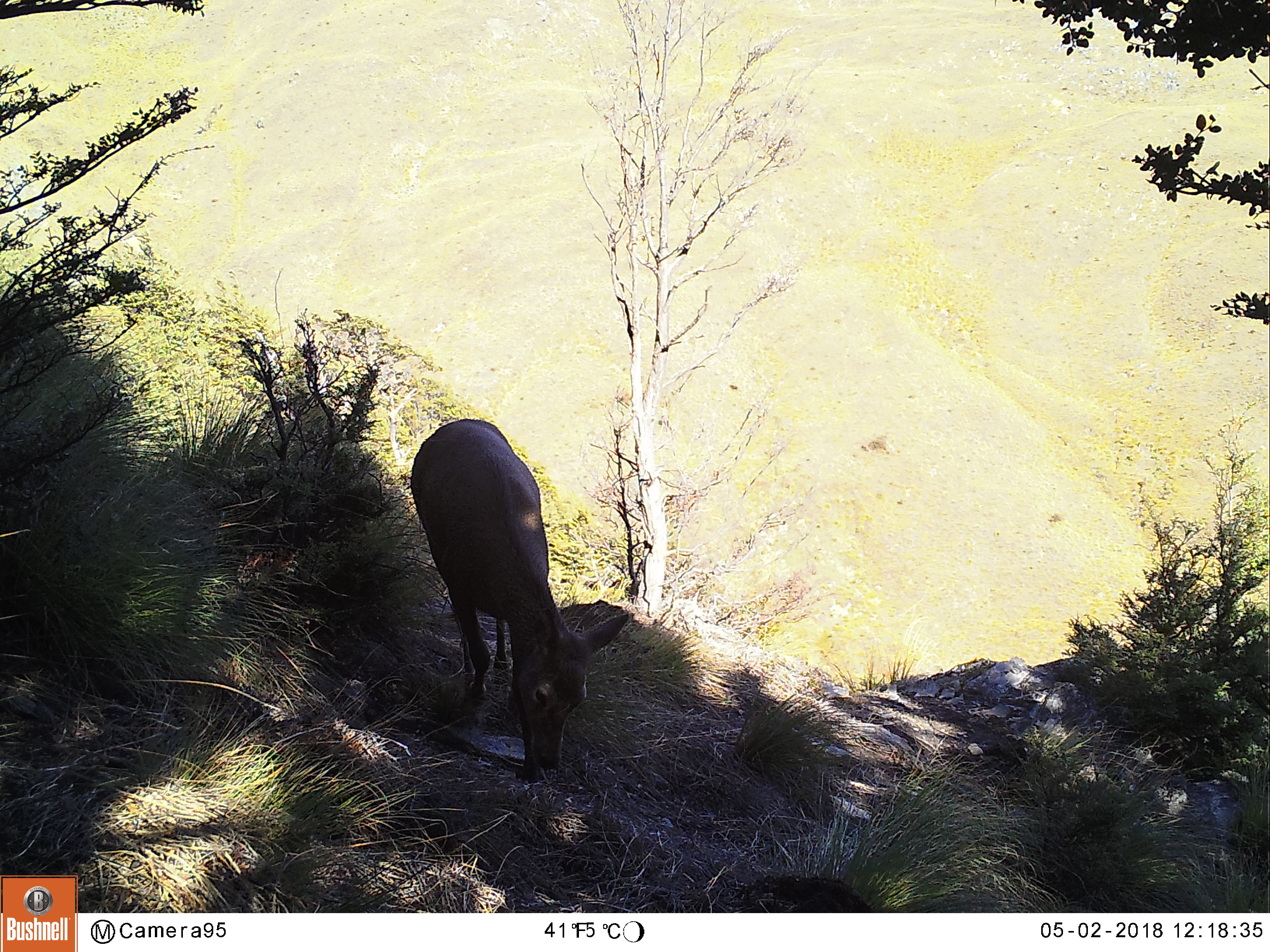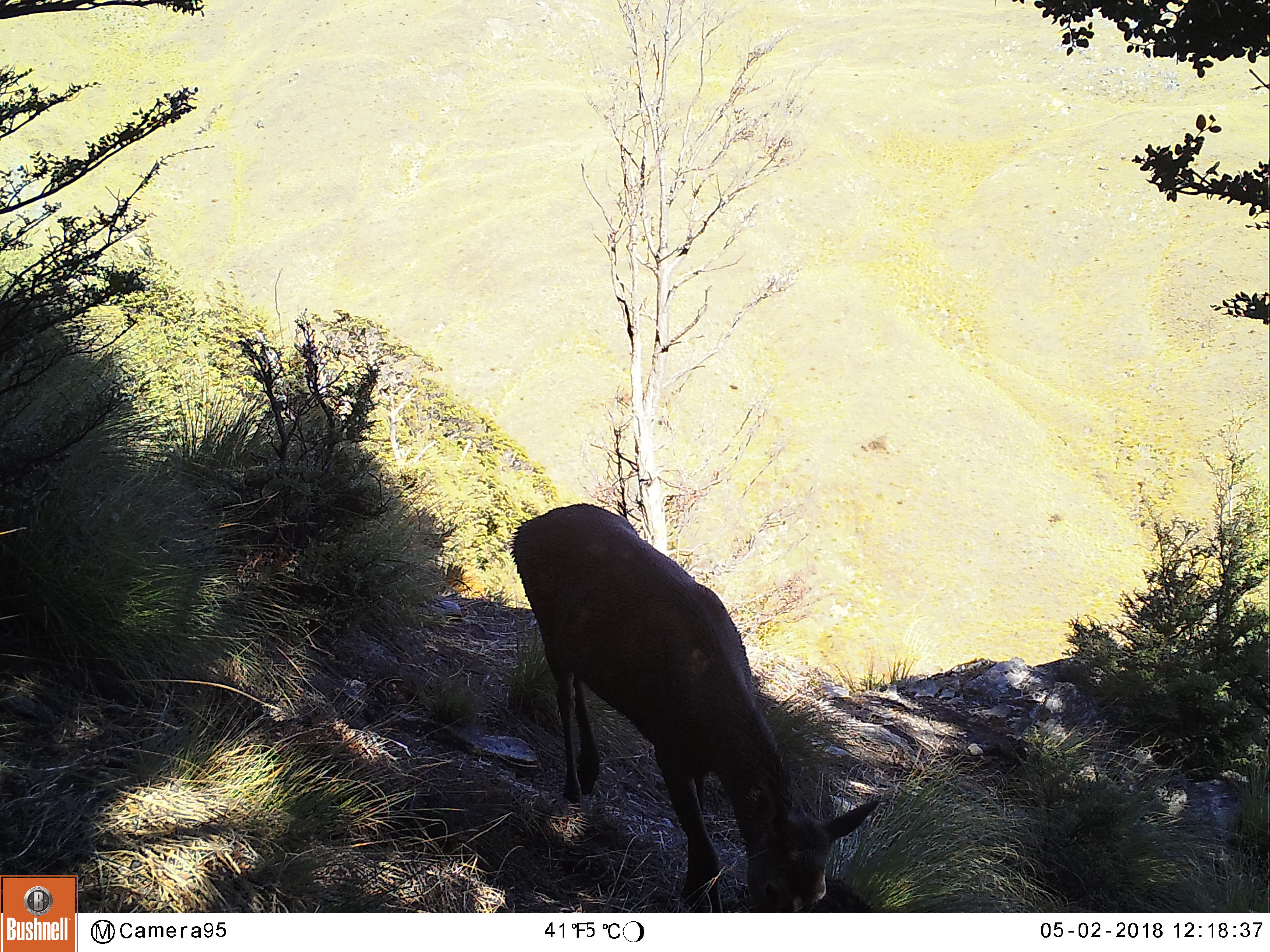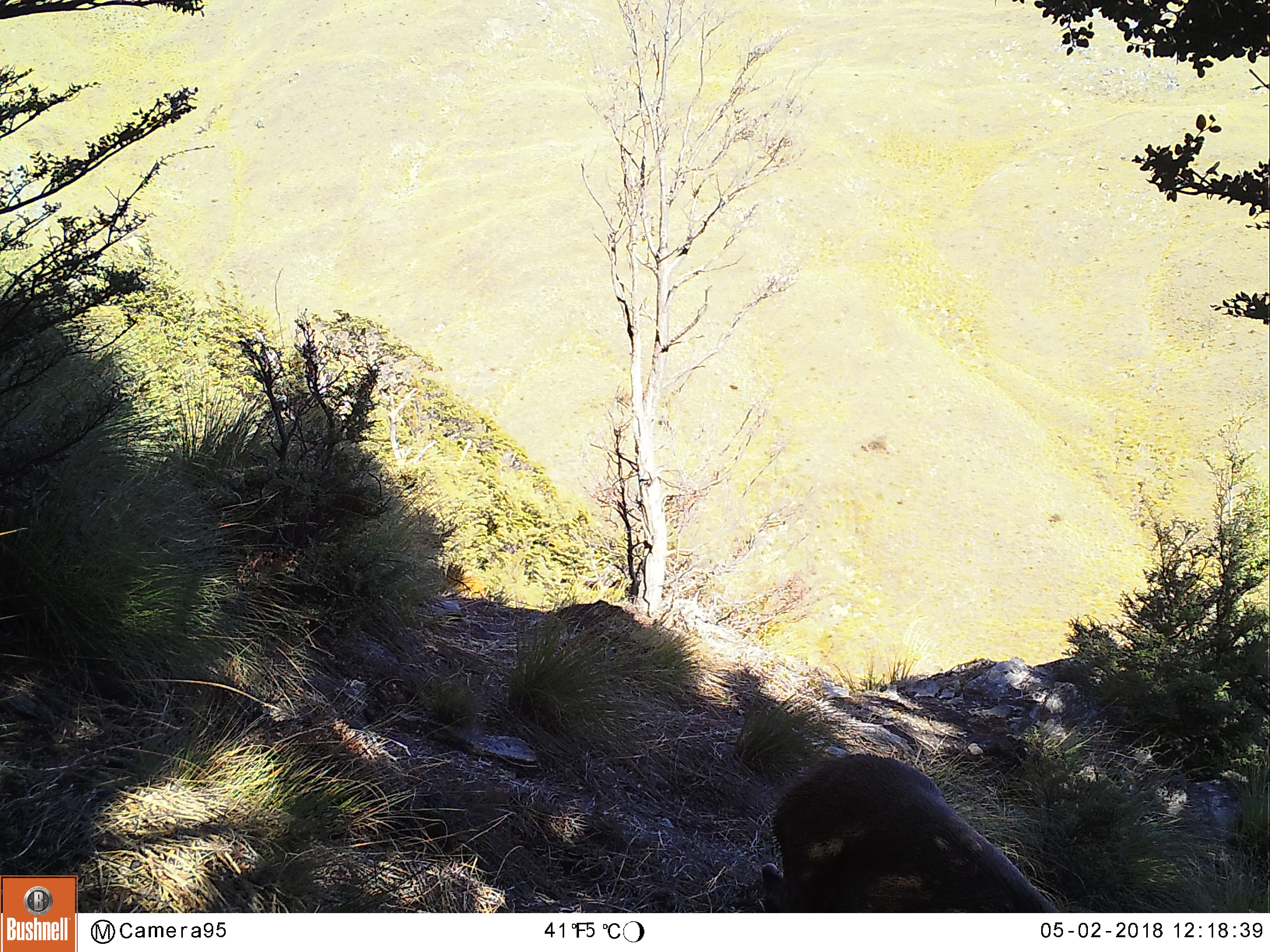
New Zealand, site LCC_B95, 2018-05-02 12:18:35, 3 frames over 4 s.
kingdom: Animalia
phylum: Chordata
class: Mammalia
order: Artiodactyla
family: Cervidae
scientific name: Cervidae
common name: deer